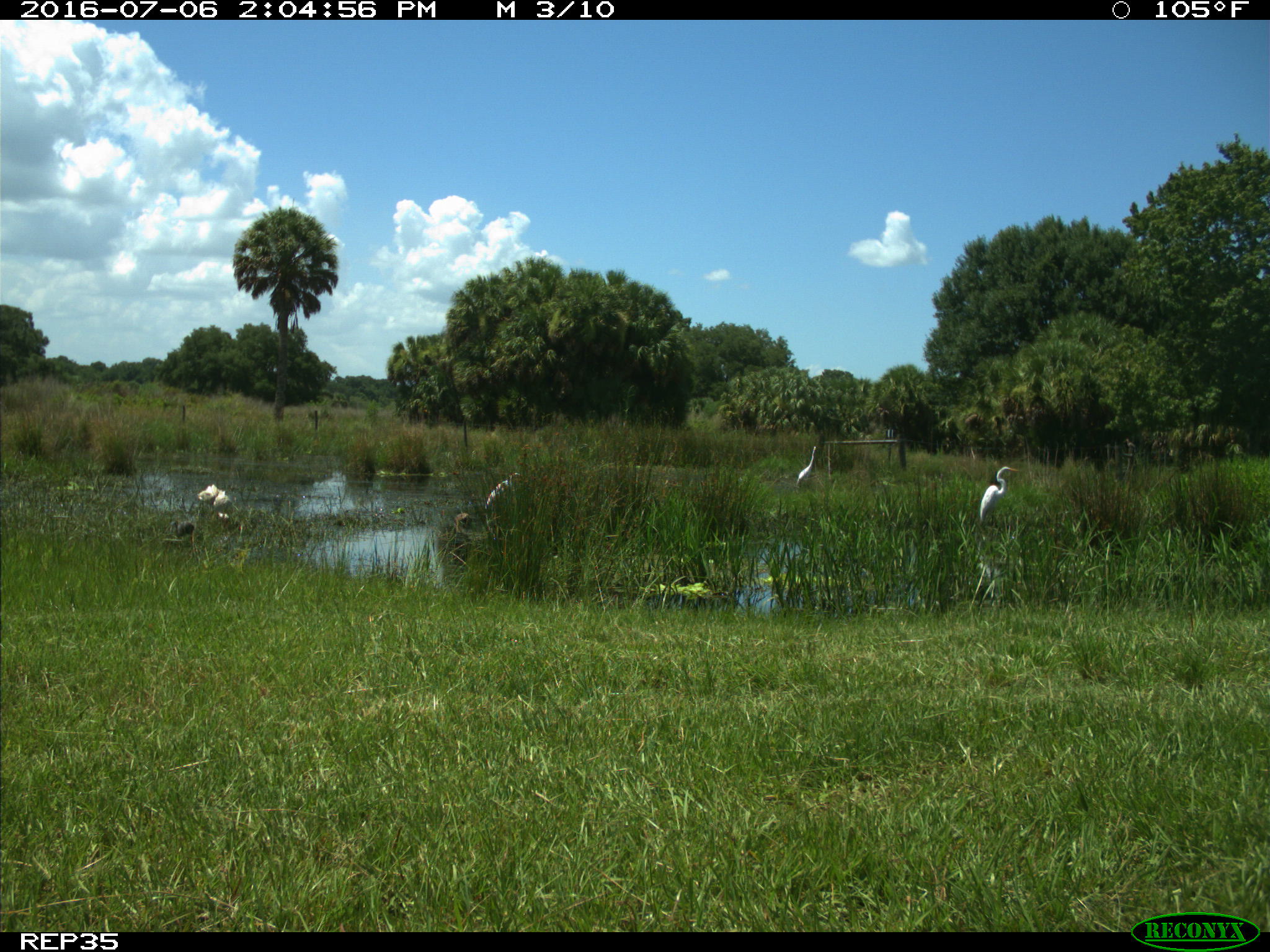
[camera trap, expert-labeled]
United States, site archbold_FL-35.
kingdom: Animalia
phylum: Chordata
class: Aves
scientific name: Aves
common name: birds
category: unidentified bird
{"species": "unidentified bird (birds) (Aves)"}